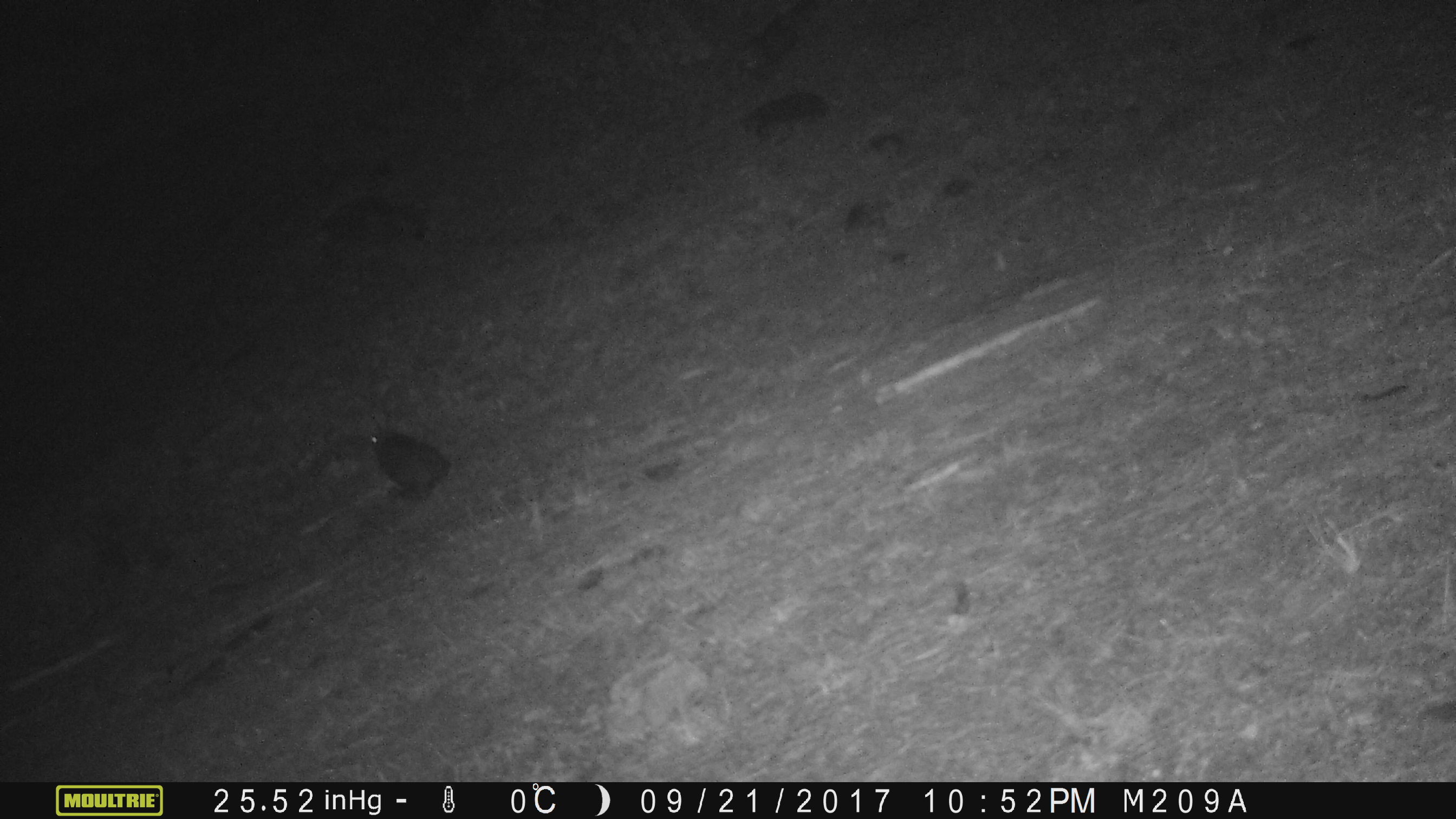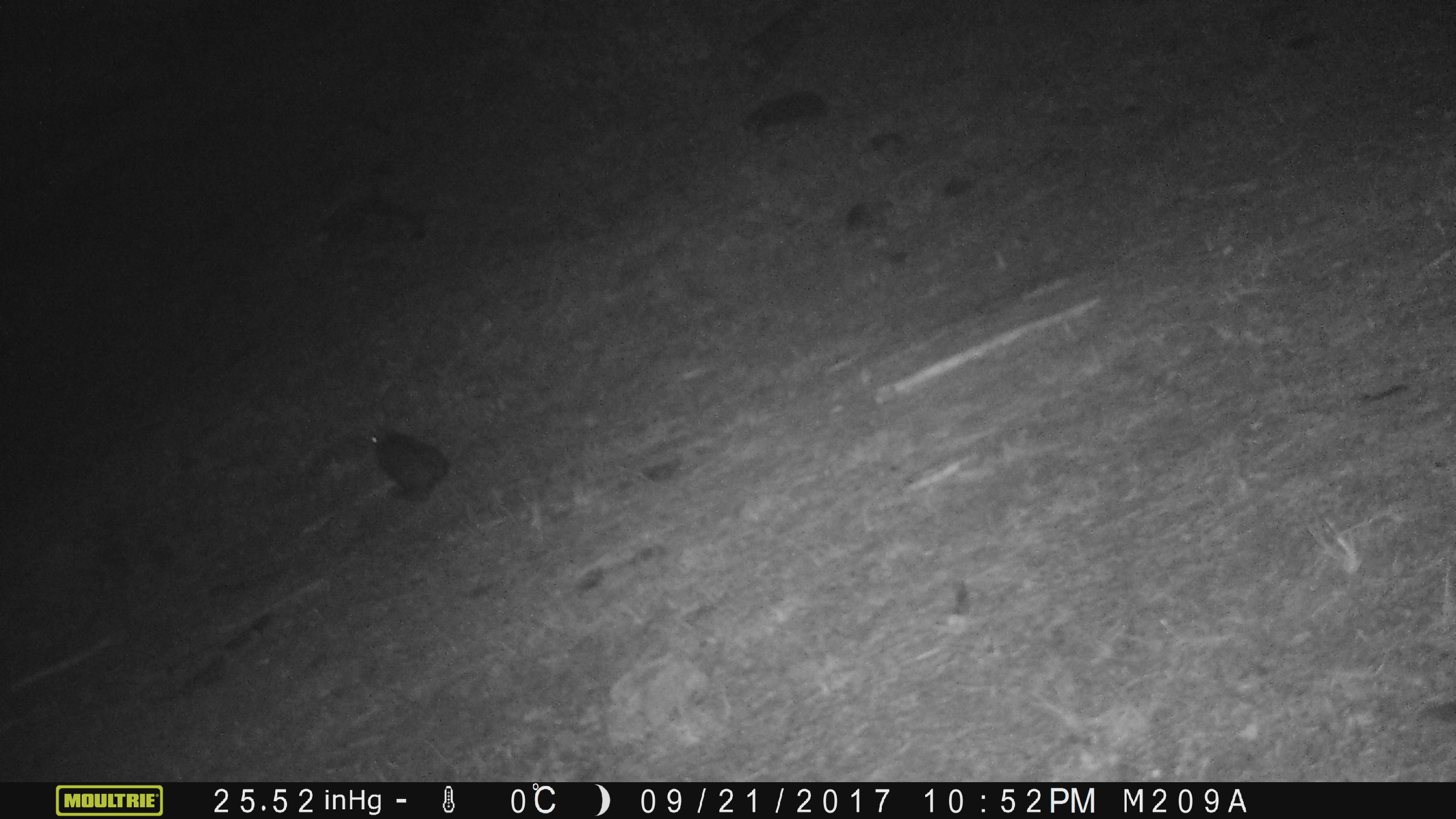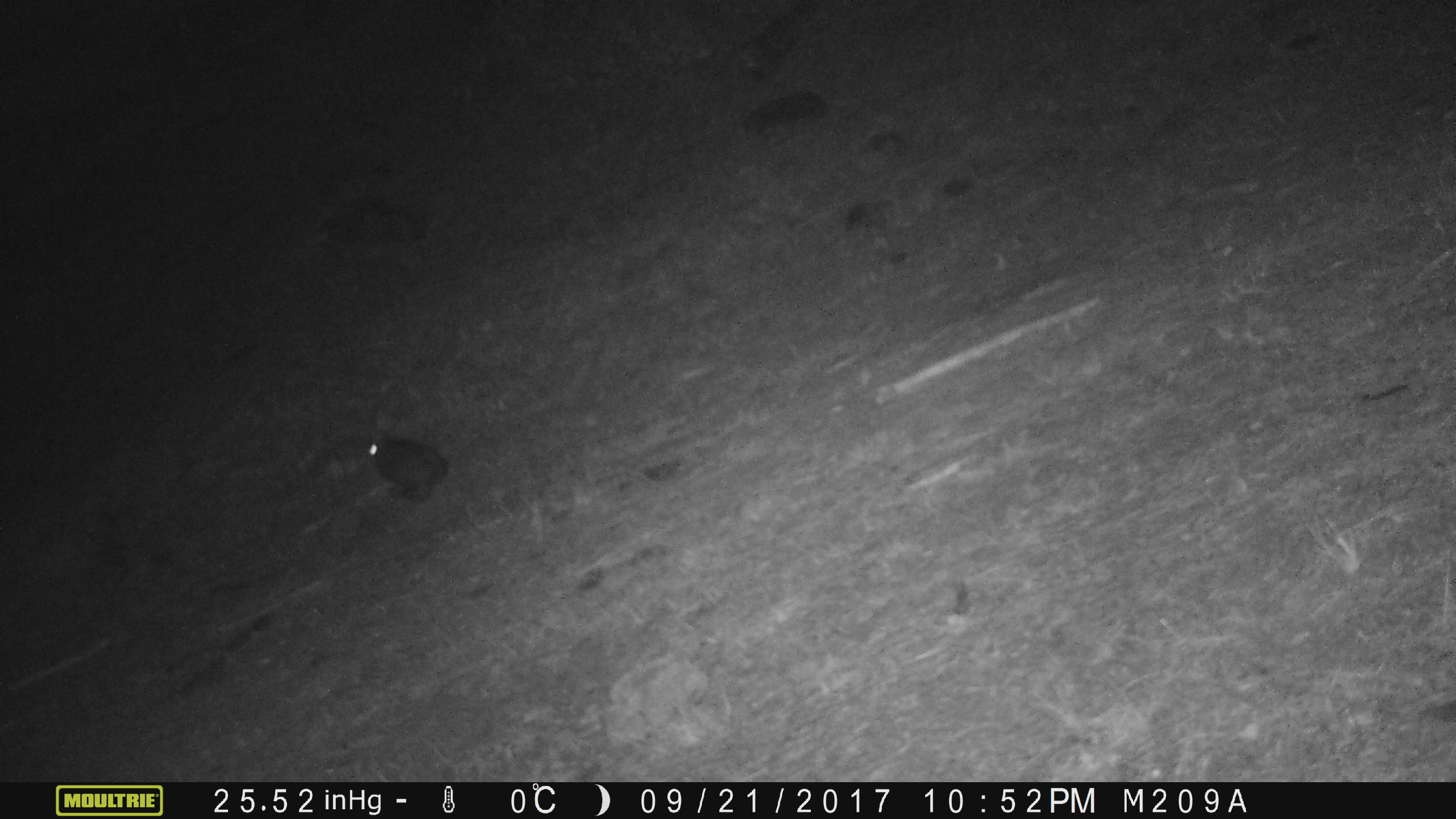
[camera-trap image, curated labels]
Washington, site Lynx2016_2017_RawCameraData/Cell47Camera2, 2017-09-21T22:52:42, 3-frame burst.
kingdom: Animalia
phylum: Chordata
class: Mammalia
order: Lagomorpha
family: Leporidae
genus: Lepus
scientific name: Lepus americanus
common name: snowshoe hare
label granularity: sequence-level